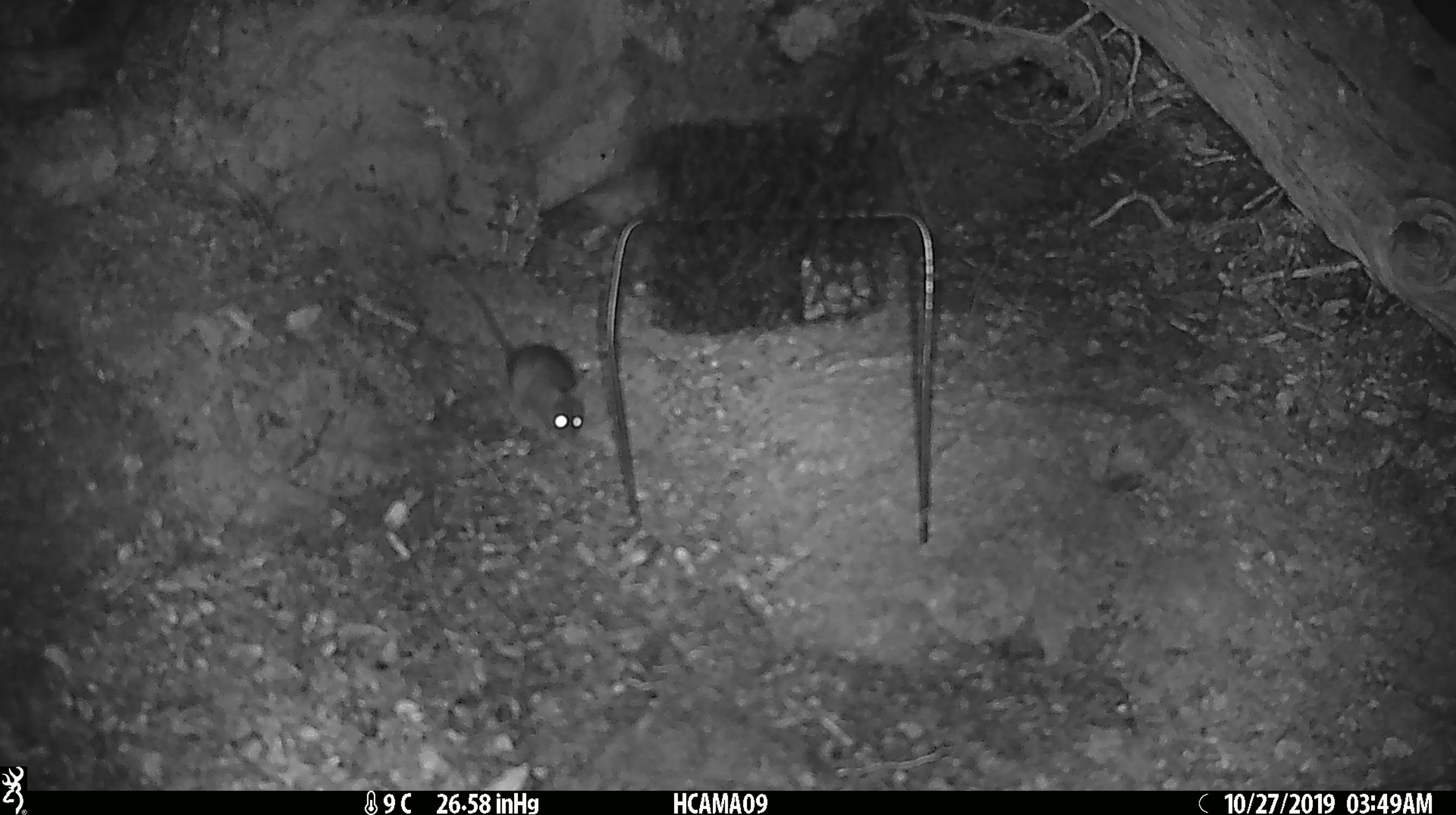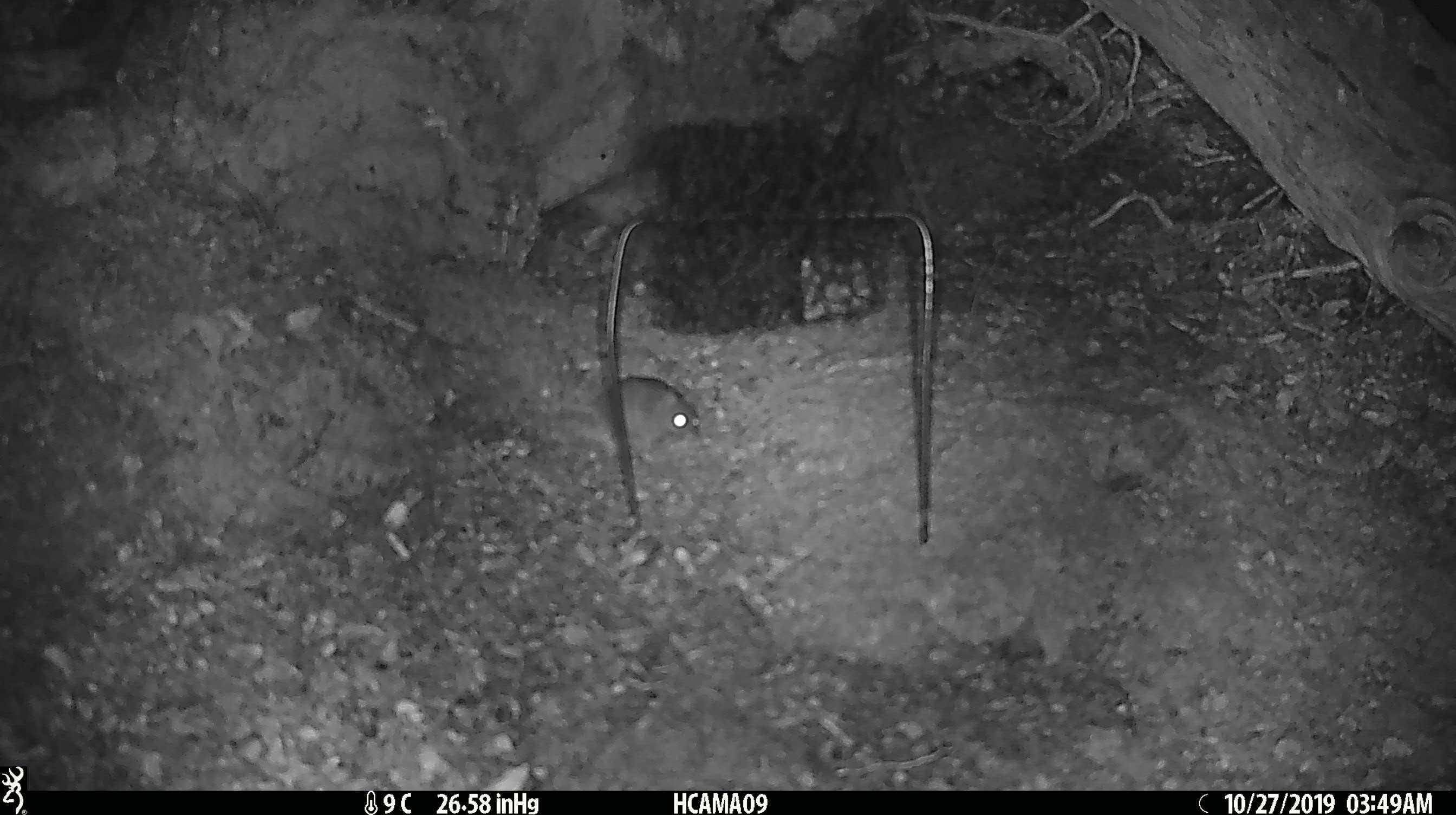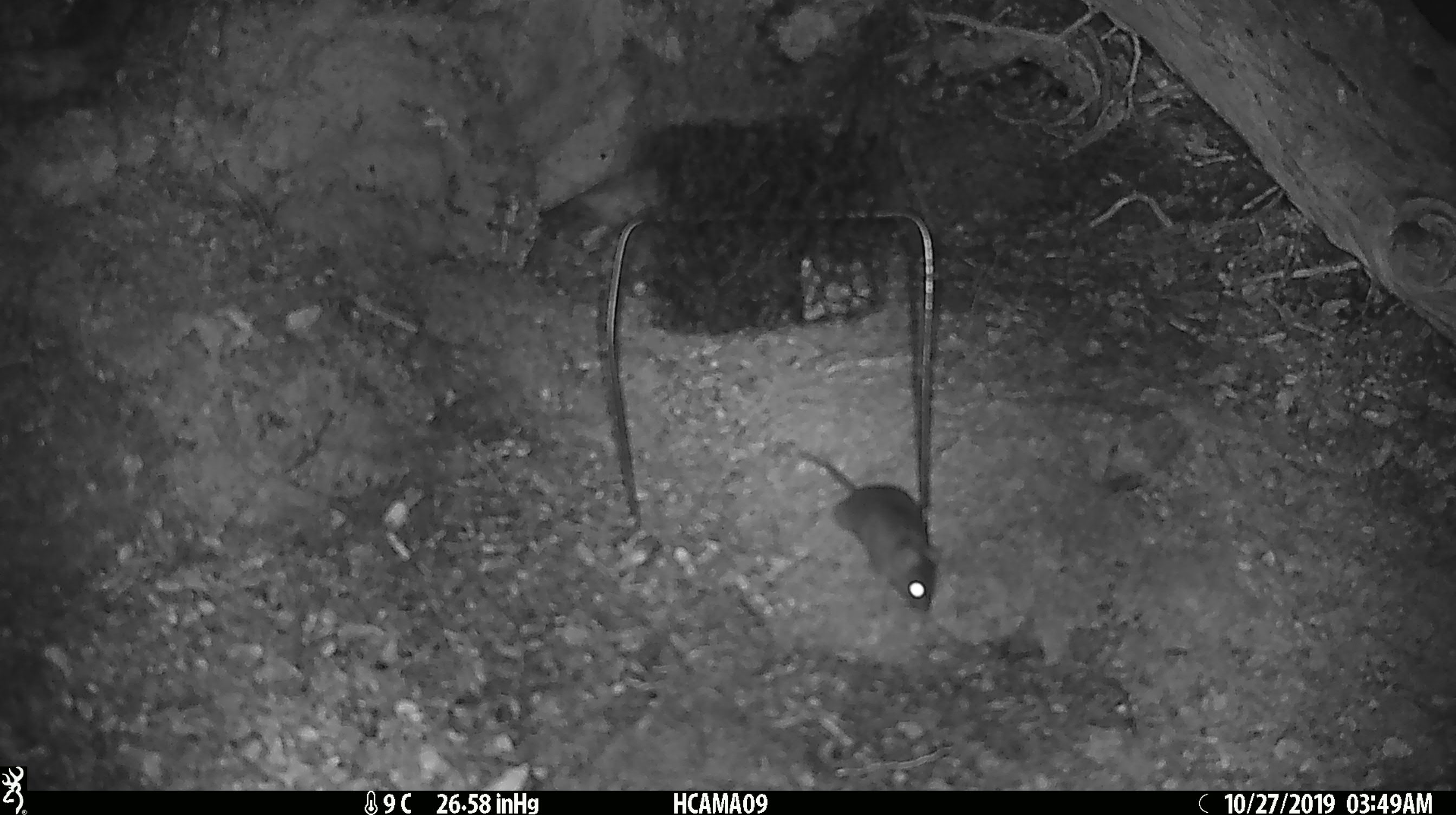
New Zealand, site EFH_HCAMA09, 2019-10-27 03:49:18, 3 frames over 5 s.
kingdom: Animalia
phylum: Chordata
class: Mammalia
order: Rodentia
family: Muridae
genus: Mus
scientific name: Mus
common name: mouse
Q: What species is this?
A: Mouse (Mus).